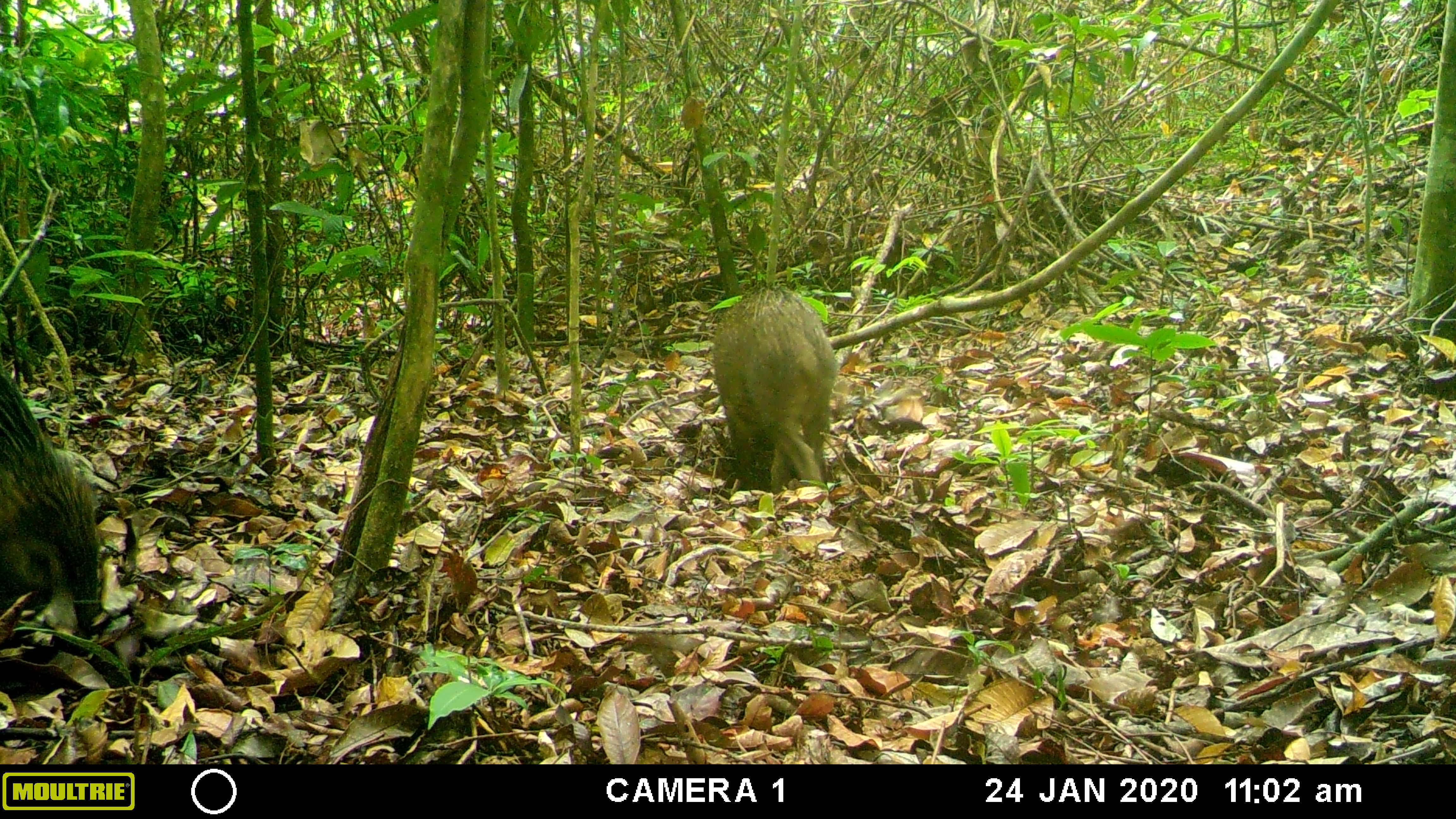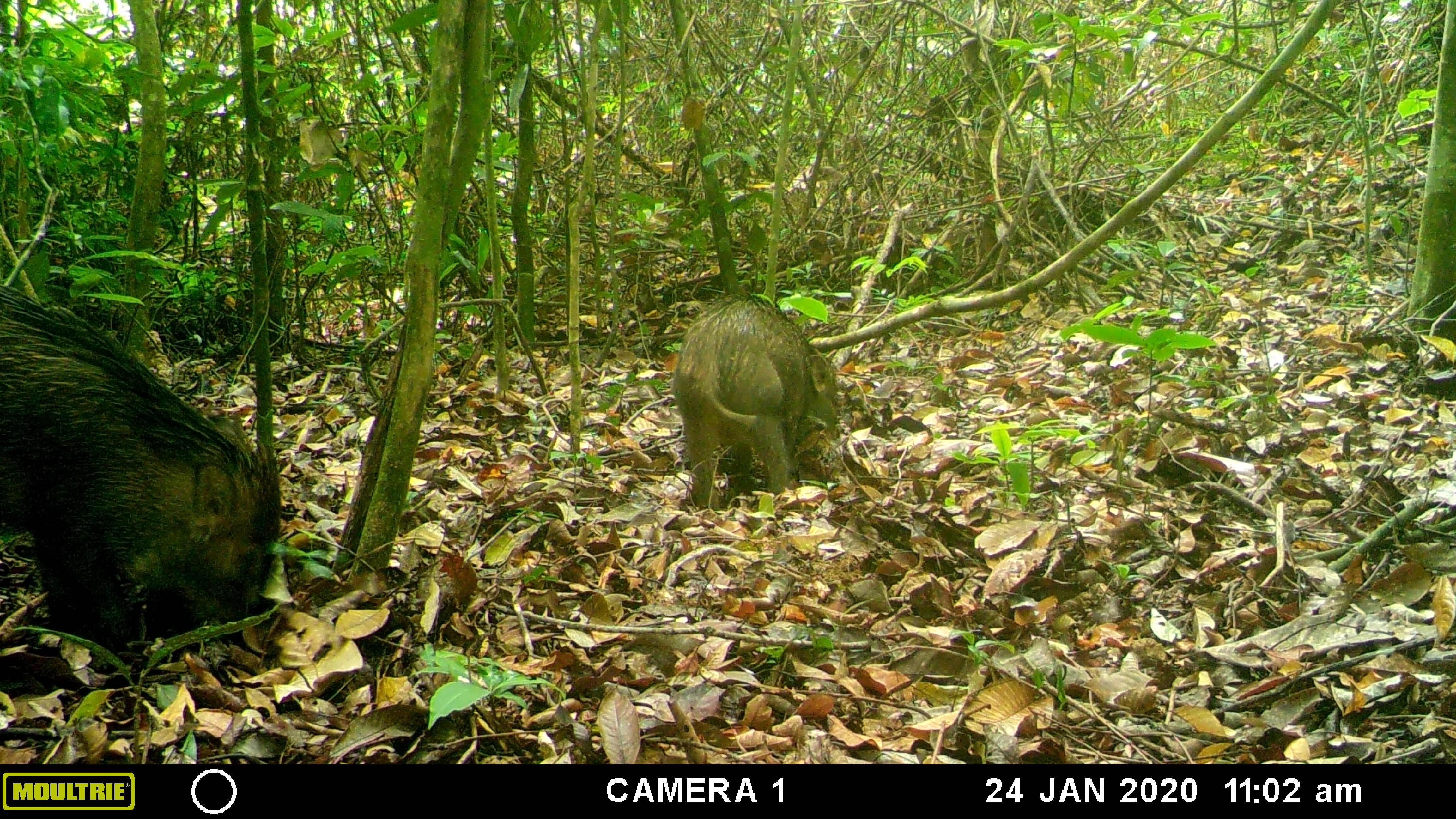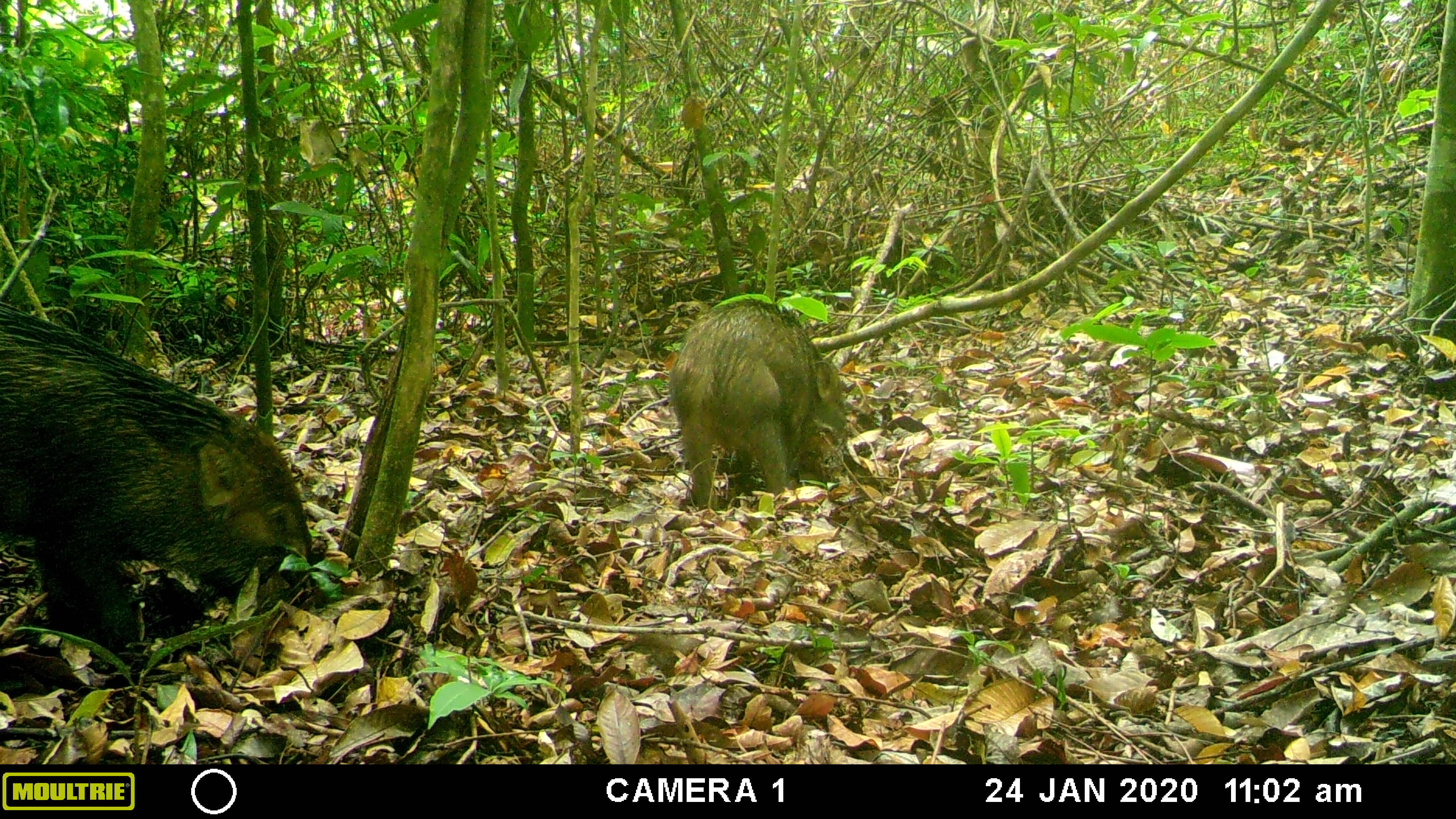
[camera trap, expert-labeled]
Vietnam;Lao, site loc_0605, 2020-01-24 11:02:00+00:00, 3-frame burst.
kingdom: Animalia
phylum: Chordata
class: Mammalia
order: Artiodactyla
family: Suidae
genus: Sus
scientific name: Sus scrofa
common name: eurasian wild pig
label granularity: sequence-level